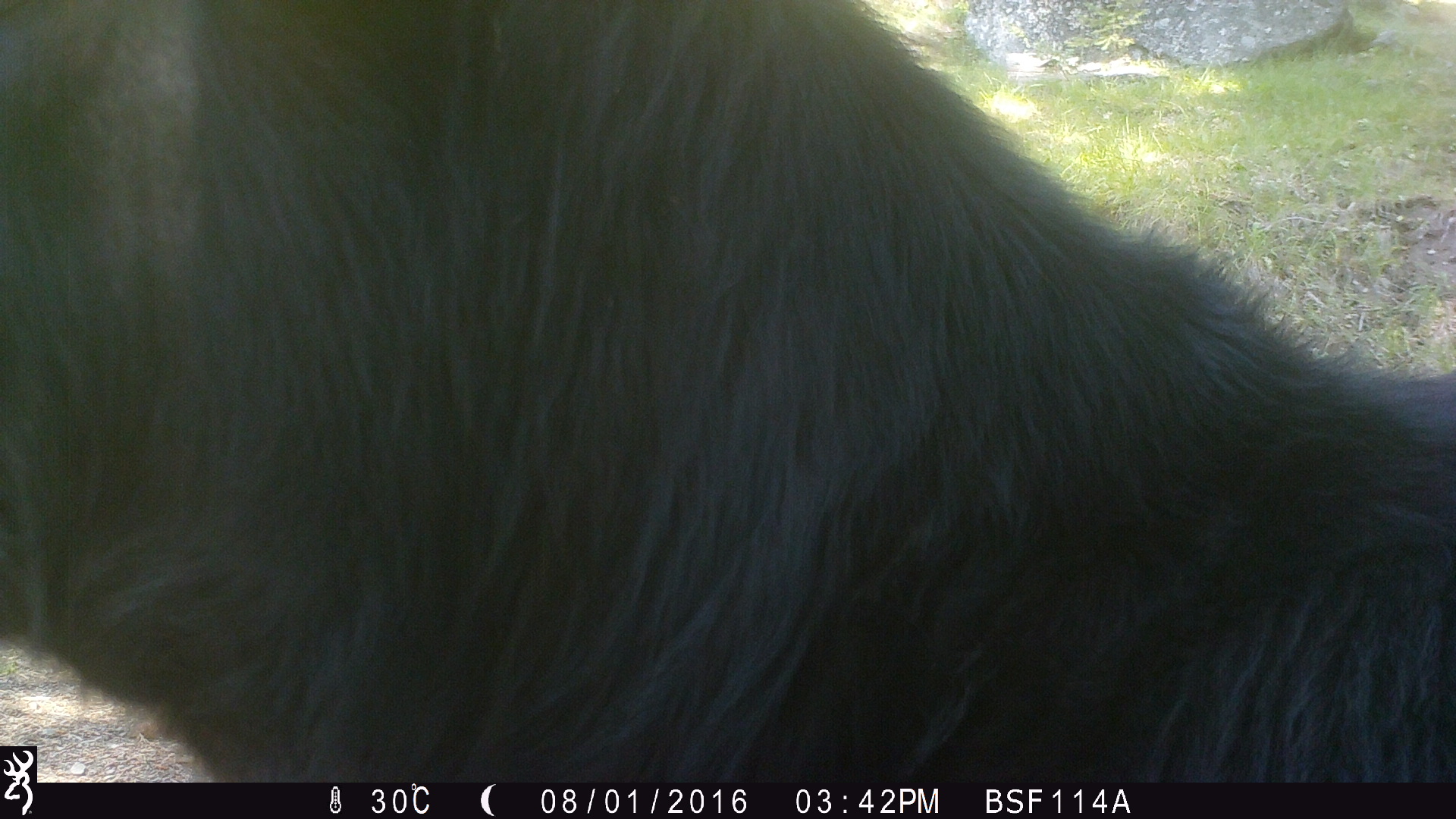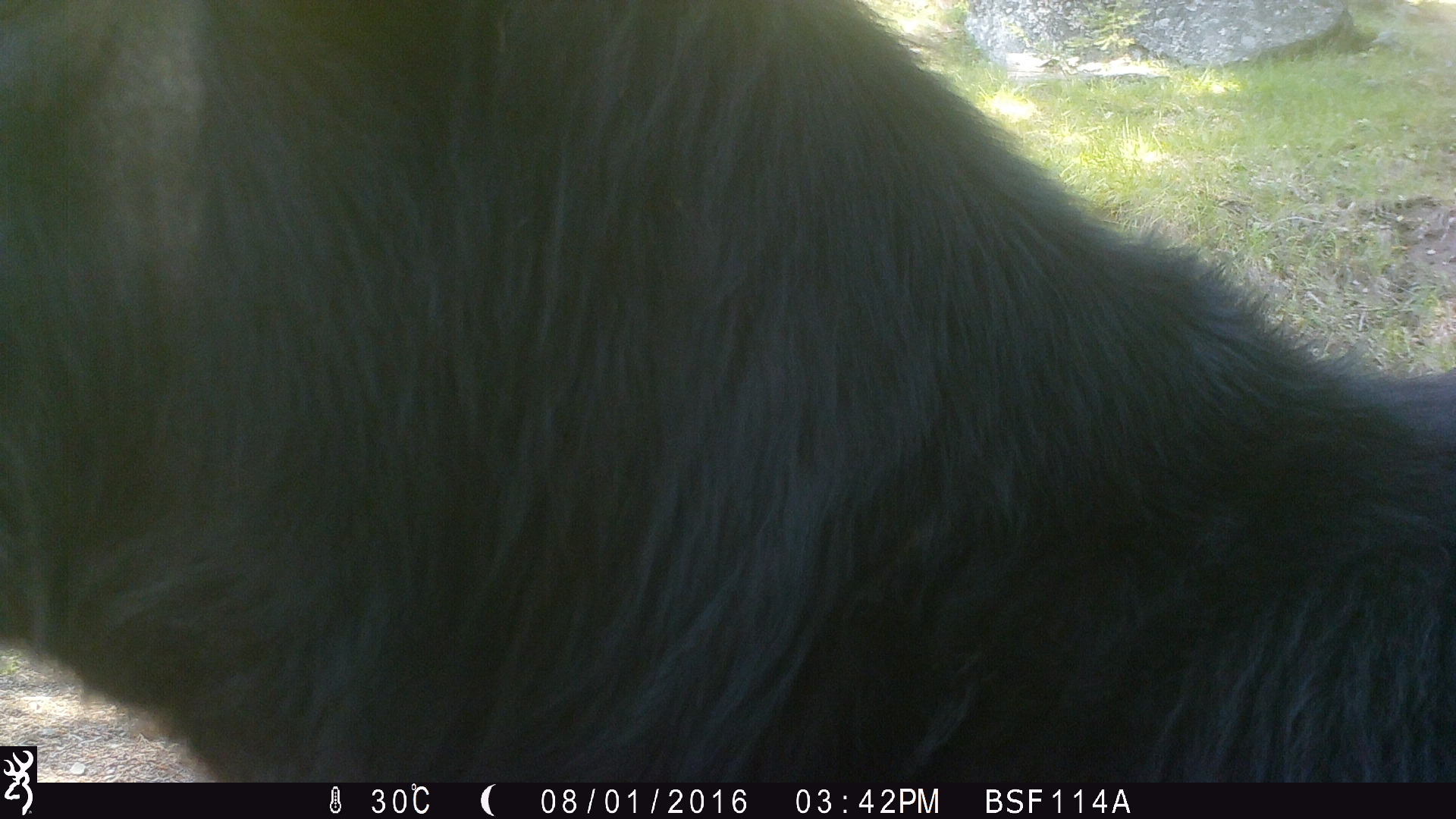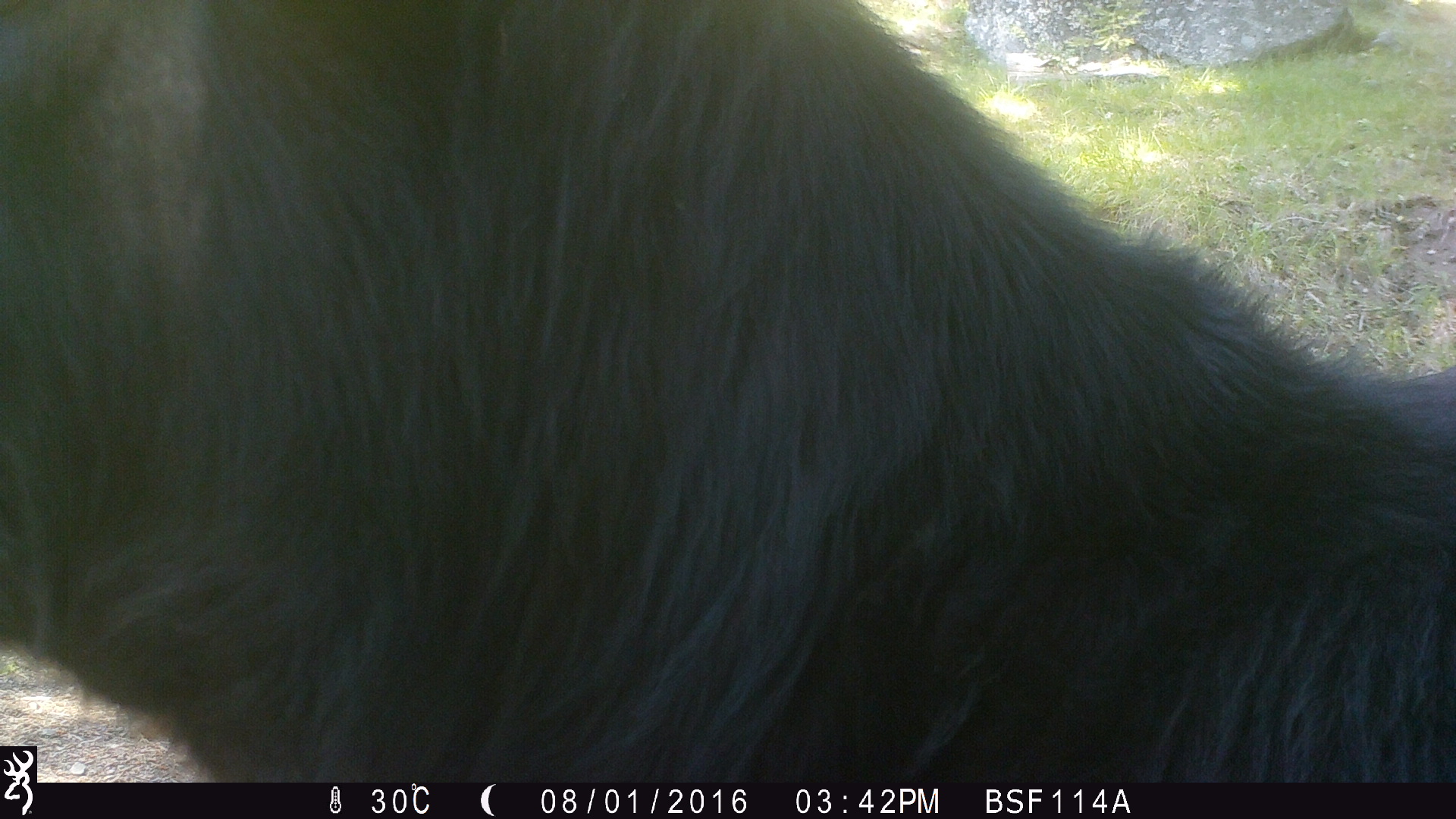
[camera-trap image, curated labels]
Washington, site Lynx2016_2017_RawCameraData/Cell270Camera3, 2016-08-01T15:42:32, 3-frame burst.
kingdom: Animalia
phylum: Chordata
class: Mammalia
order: Artiodactyla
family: Bovidae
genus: Bos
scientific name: Bos taurus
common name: domestic cattle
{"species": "domestic cattle (Bos taurus)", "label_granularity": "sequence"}